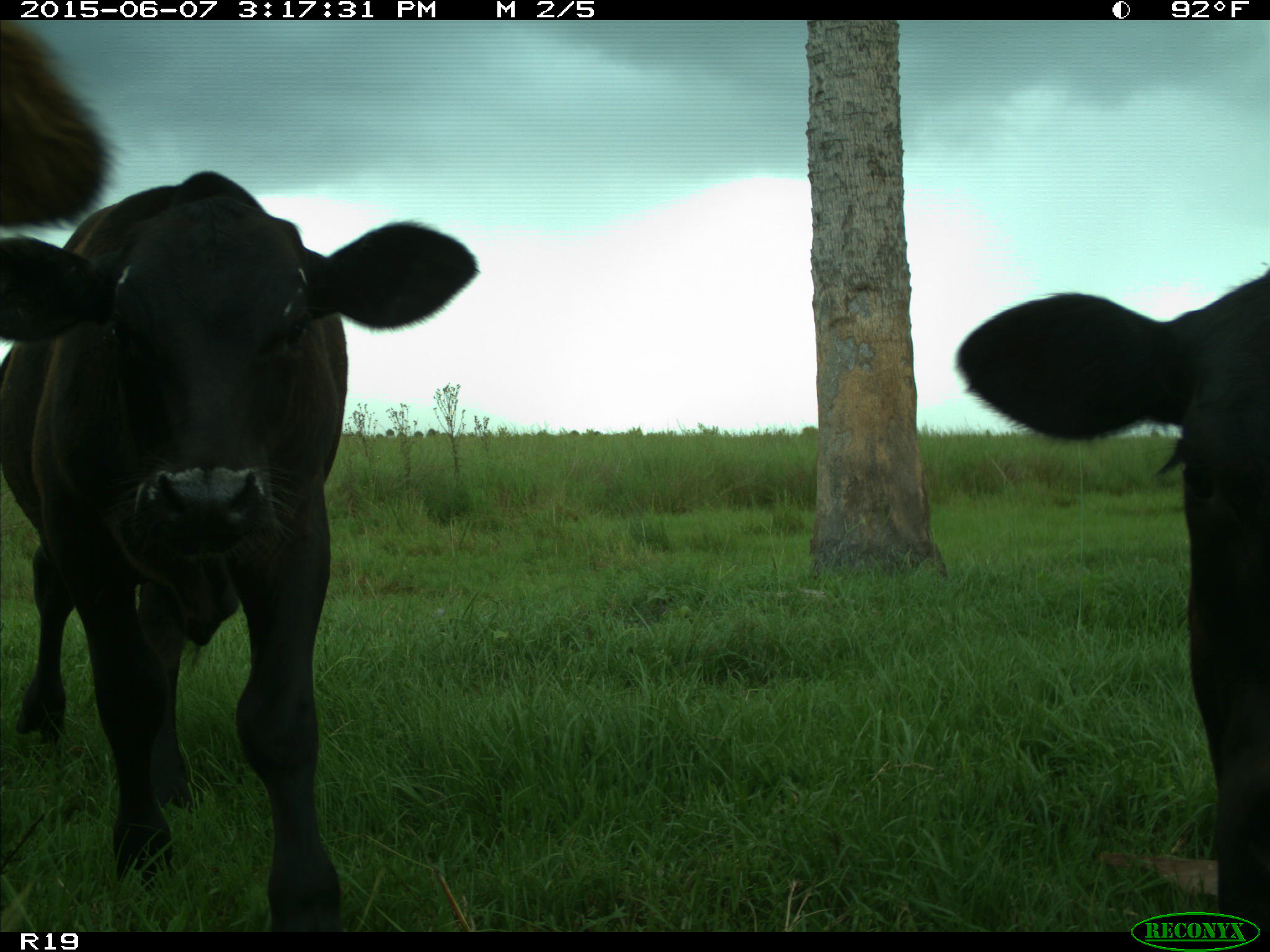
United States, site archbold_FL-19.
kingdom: Animalia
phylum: Chordata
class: Mammalia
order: Artiodactyla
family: Bovidae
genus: Bos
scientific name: Bos taurus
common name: domestic cow